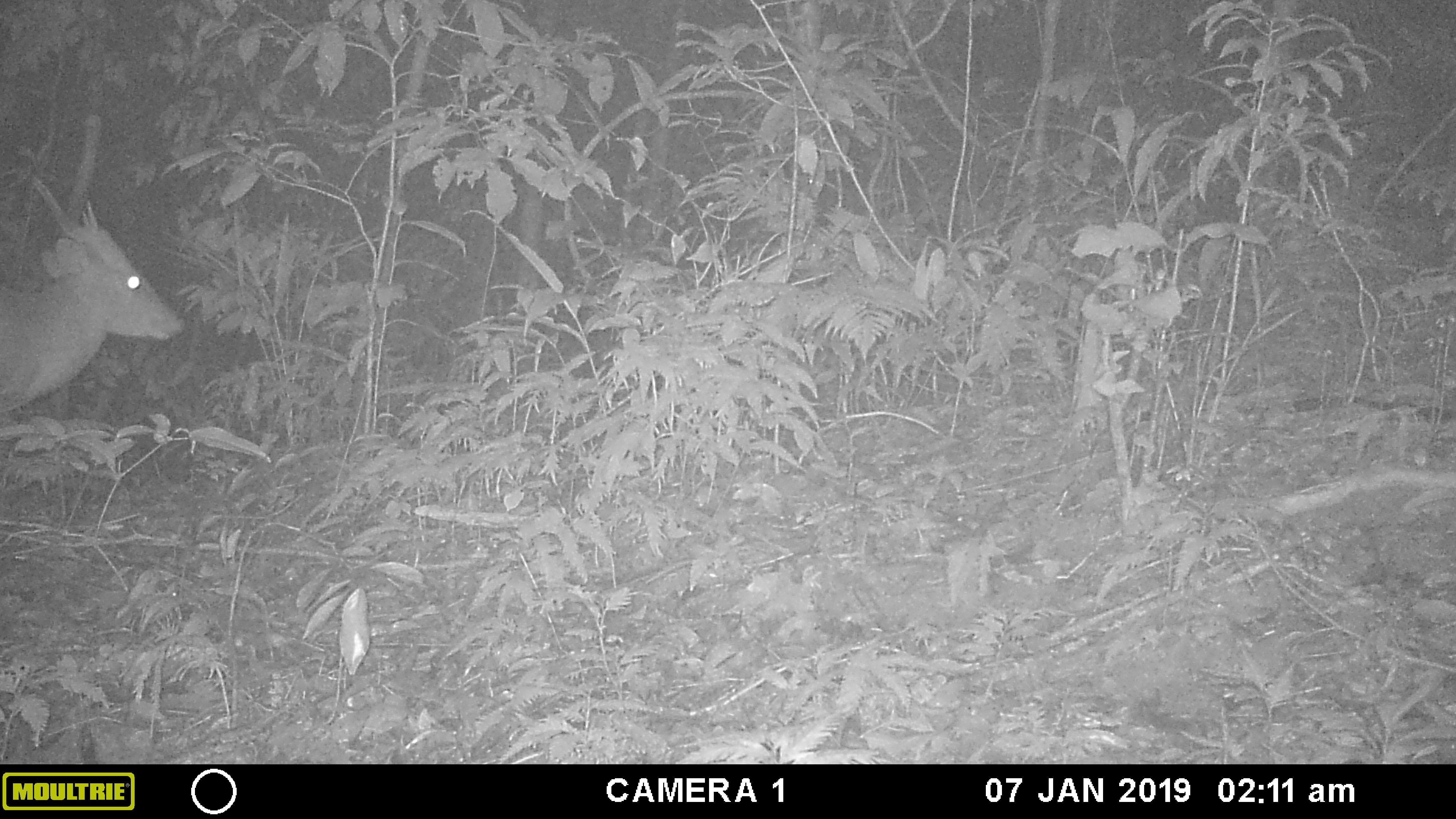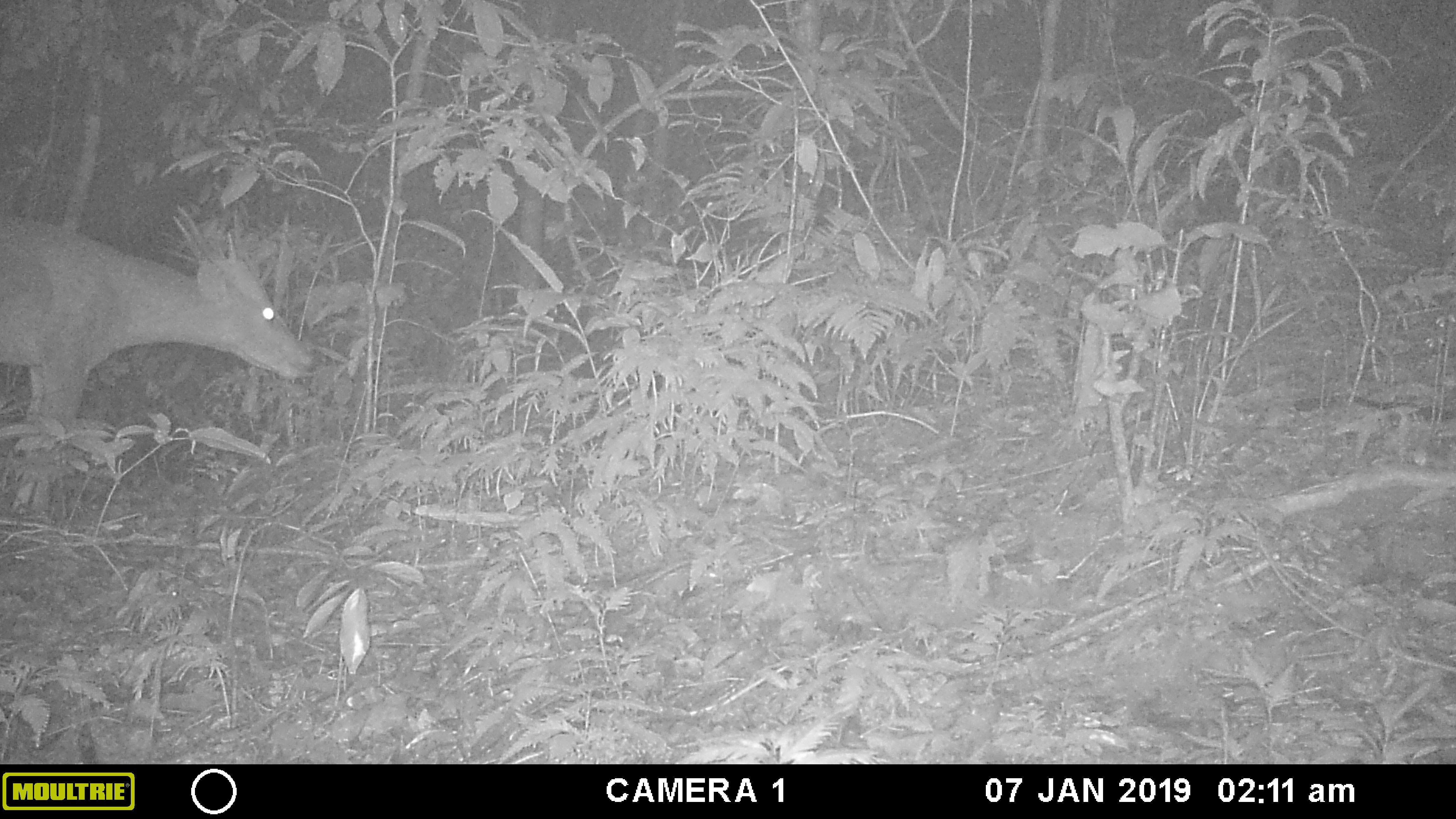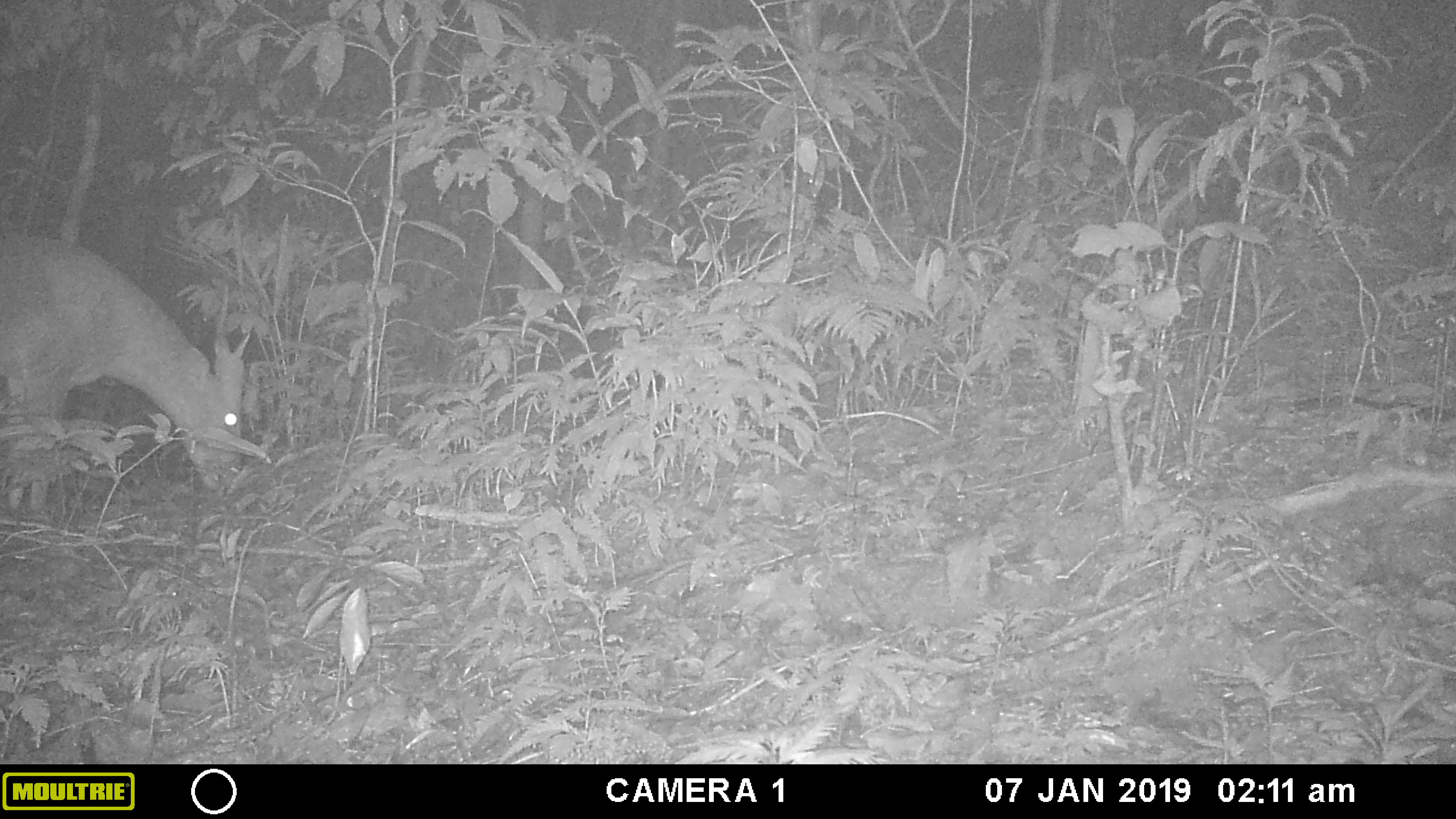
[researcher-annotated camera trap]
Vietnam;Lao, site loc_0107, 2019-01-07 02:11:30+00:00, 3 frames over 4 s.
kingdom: Animalia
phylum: Chordata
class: Mammalia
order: Artiodactyla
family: Cervidae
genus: Muntiacus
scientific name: Muntiacus vuquangensis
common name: large-antlered muntjac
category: large antlered muntjac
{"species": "large antlered muntjac (large-antlered muntjac) (Muntiacus vuquangensis)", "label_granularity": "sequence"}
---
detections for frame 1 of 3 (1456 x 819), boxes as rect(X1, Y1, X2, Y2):
large antlered muntjac: rect(0, 166, 183, 415)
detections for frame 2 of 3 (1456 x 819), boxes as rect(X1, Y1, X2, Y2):
large antlered muntjac: rect(0, 199, 312, 511)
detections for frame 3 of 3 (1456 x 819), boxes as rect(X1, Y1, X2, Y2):
large antlered muntjac: rect(0, 229, 258, 510)